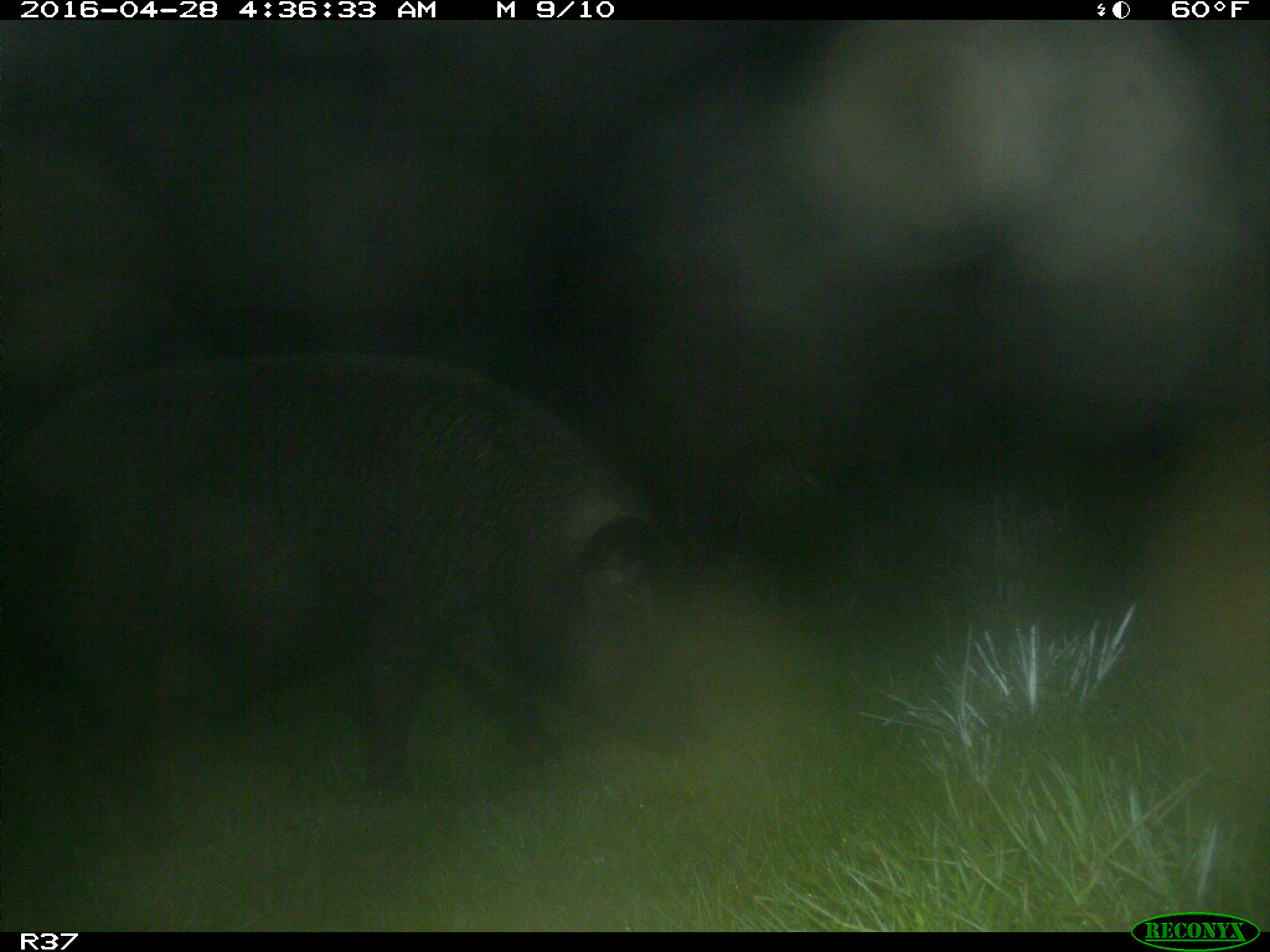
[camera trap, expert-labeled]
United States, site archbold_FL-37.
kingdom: Animalia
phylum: Chordata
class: Mammalia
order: Artiodactyla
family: Suidae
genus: Sus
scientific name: Sus scrofa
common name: wild boar